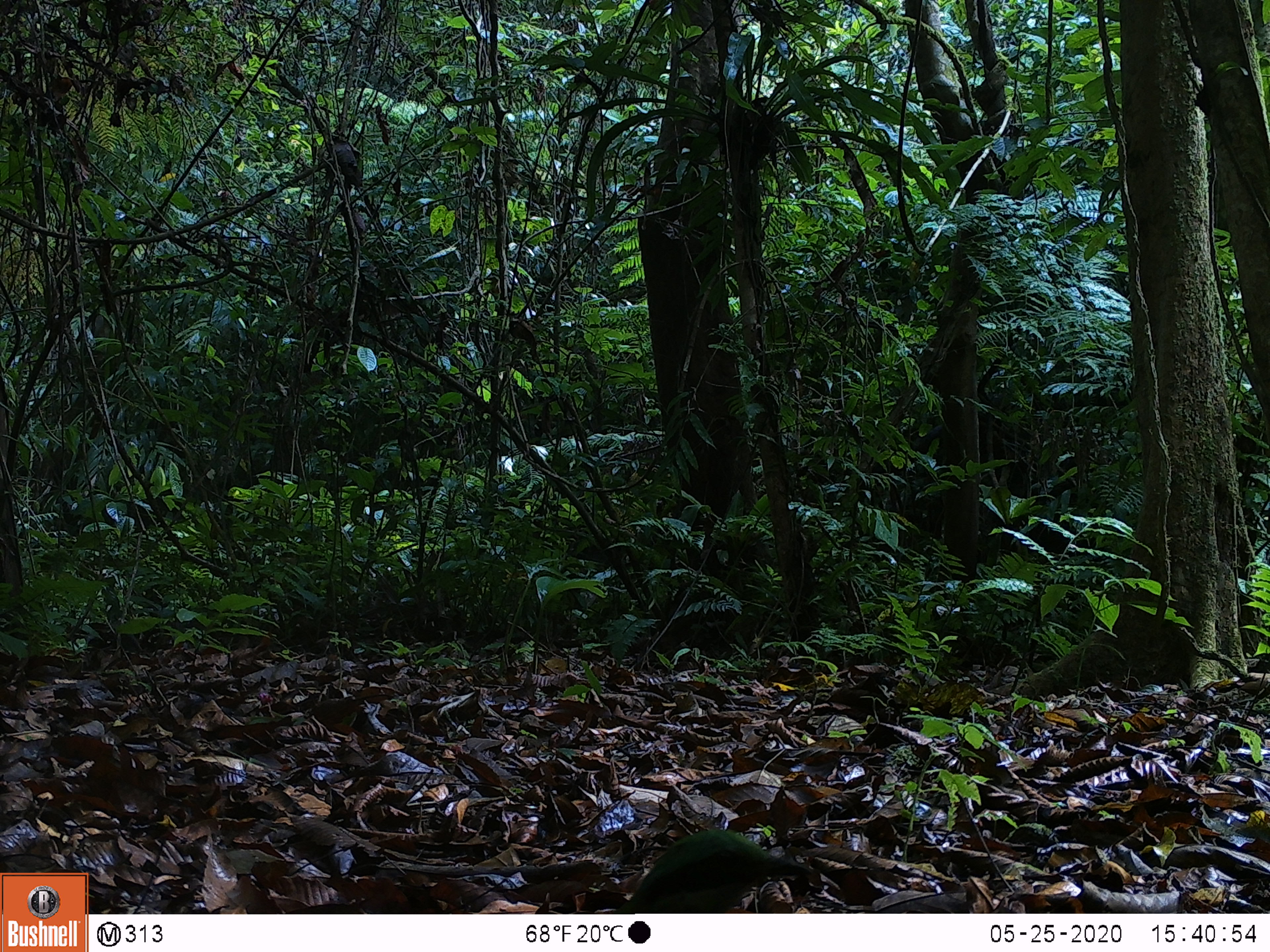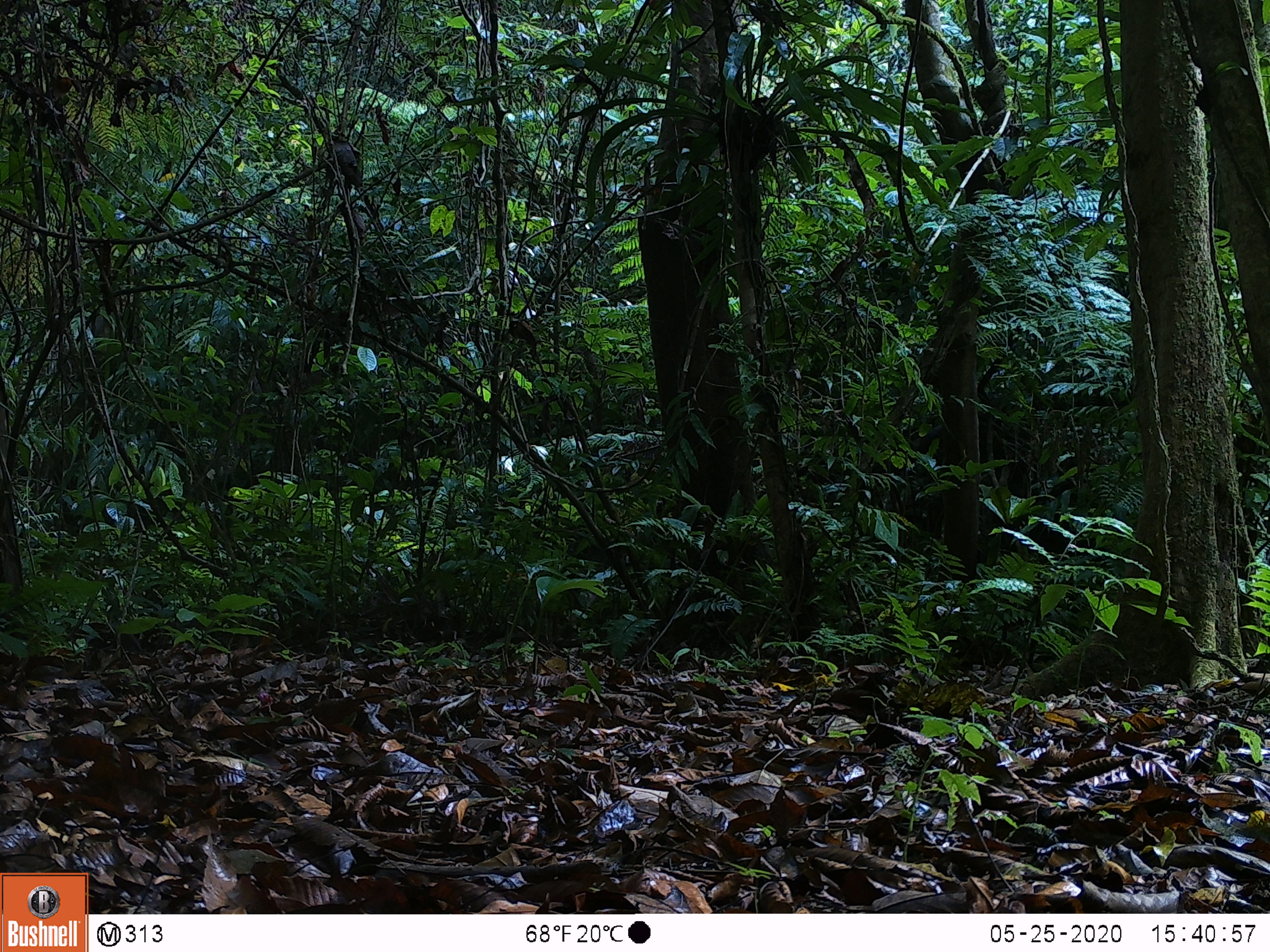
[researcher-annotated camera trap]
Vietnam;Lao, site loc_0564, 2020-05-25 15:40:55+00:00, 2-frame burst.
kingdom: Animalia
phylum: Chordata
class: Aves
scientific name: Aves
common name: bird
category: unidentified bird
Unidentified bird (bird) (Aves). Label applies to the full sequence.